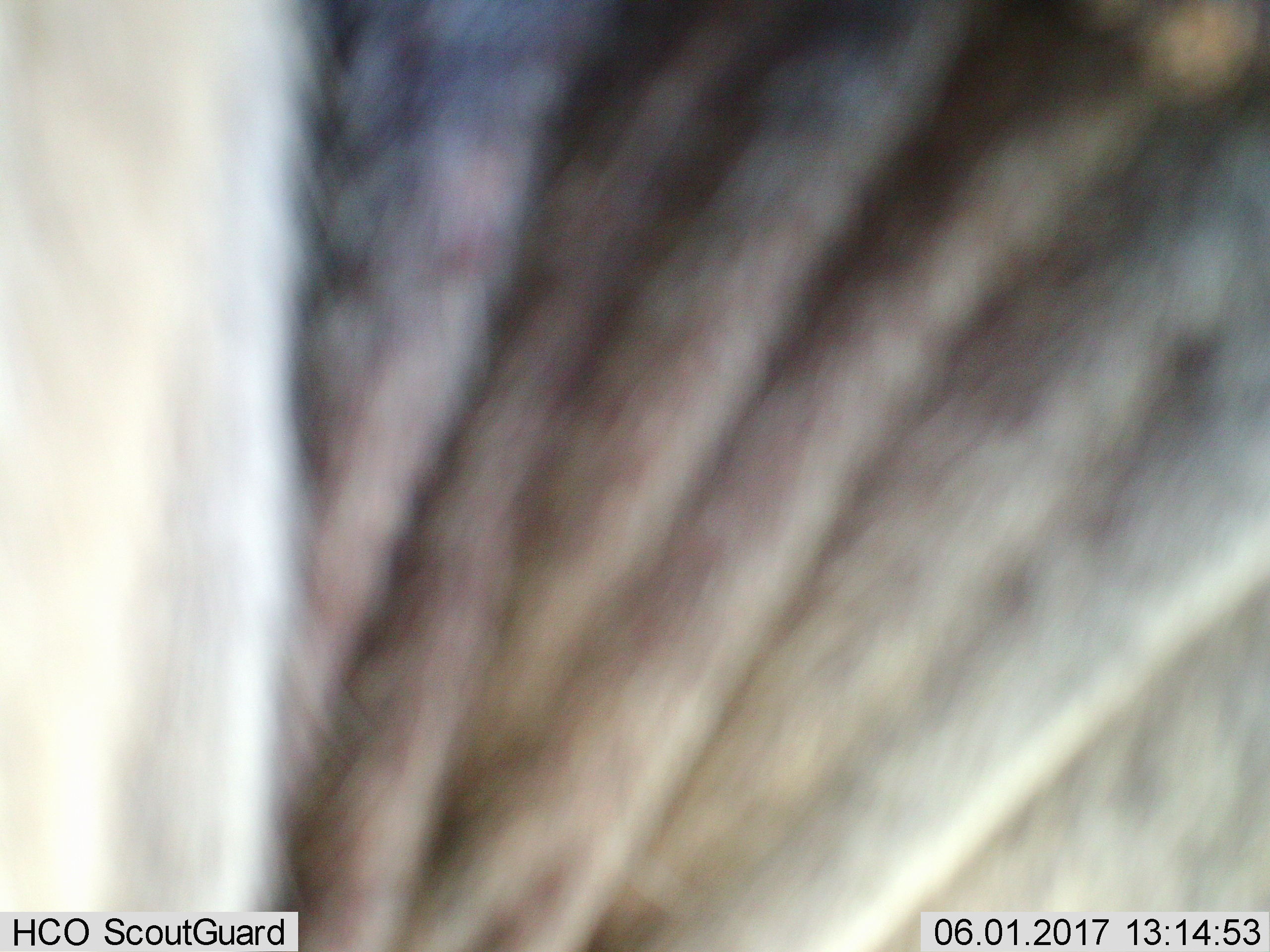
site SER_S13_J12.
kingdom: Animalia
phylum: Chordata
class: Mammalia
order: Artiodactyla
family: Bovidae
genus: Connochaetes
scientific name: Connochaetes taurinus taurinus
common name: blue wildebeest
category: wildebeestblue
Wildebeestblue (blue wildebeest) (Connochaetes taurinus taurinus), count 1. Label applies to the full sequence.